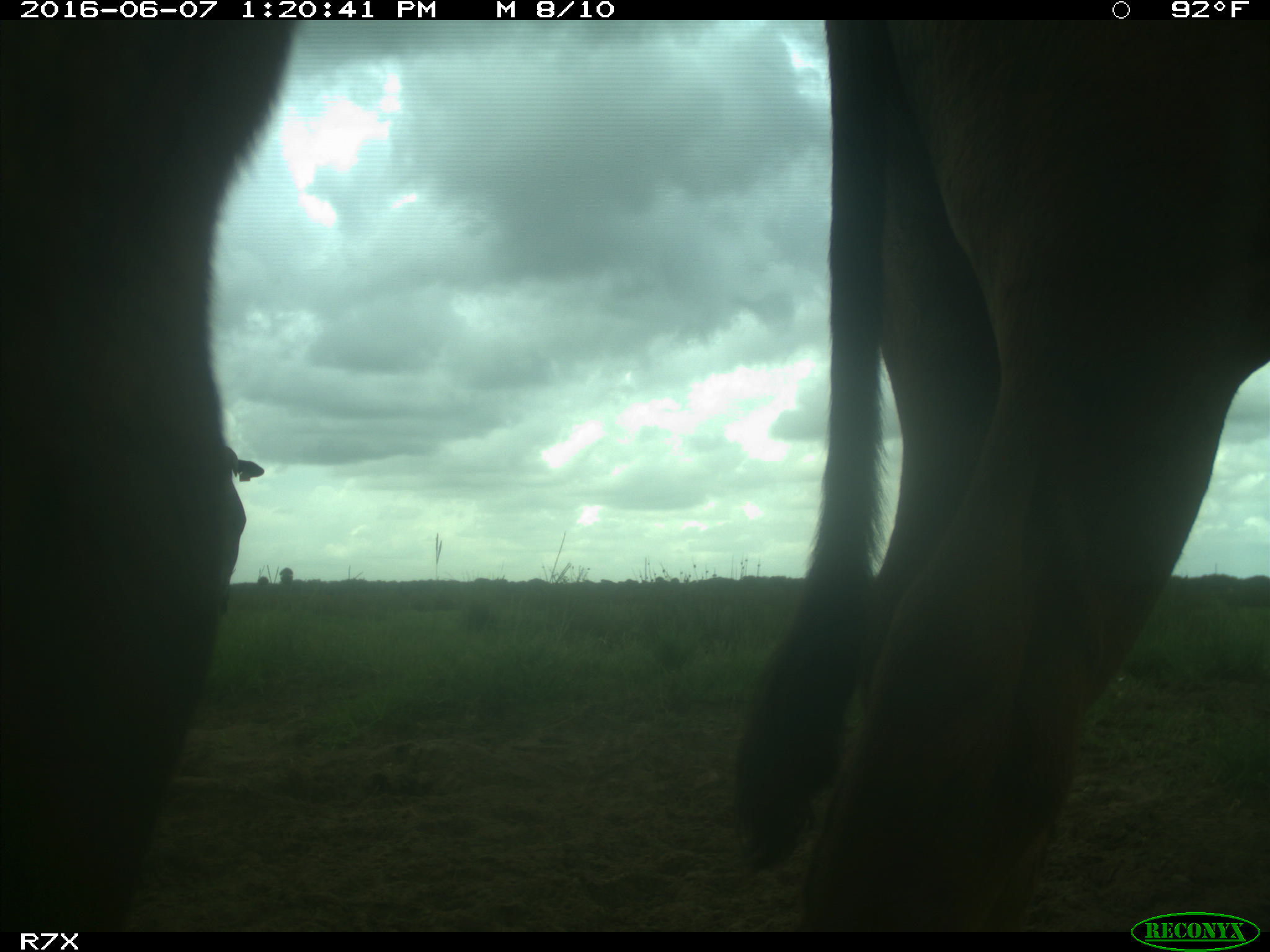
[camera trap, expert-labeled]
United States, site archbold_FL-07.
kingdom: Animalia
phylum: Chordata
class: Mammalia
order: Artiodactyla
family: Bovidae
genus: Bos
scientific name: Bos taurus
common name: domestic cow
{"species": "Bos taurus (domestic cow)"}